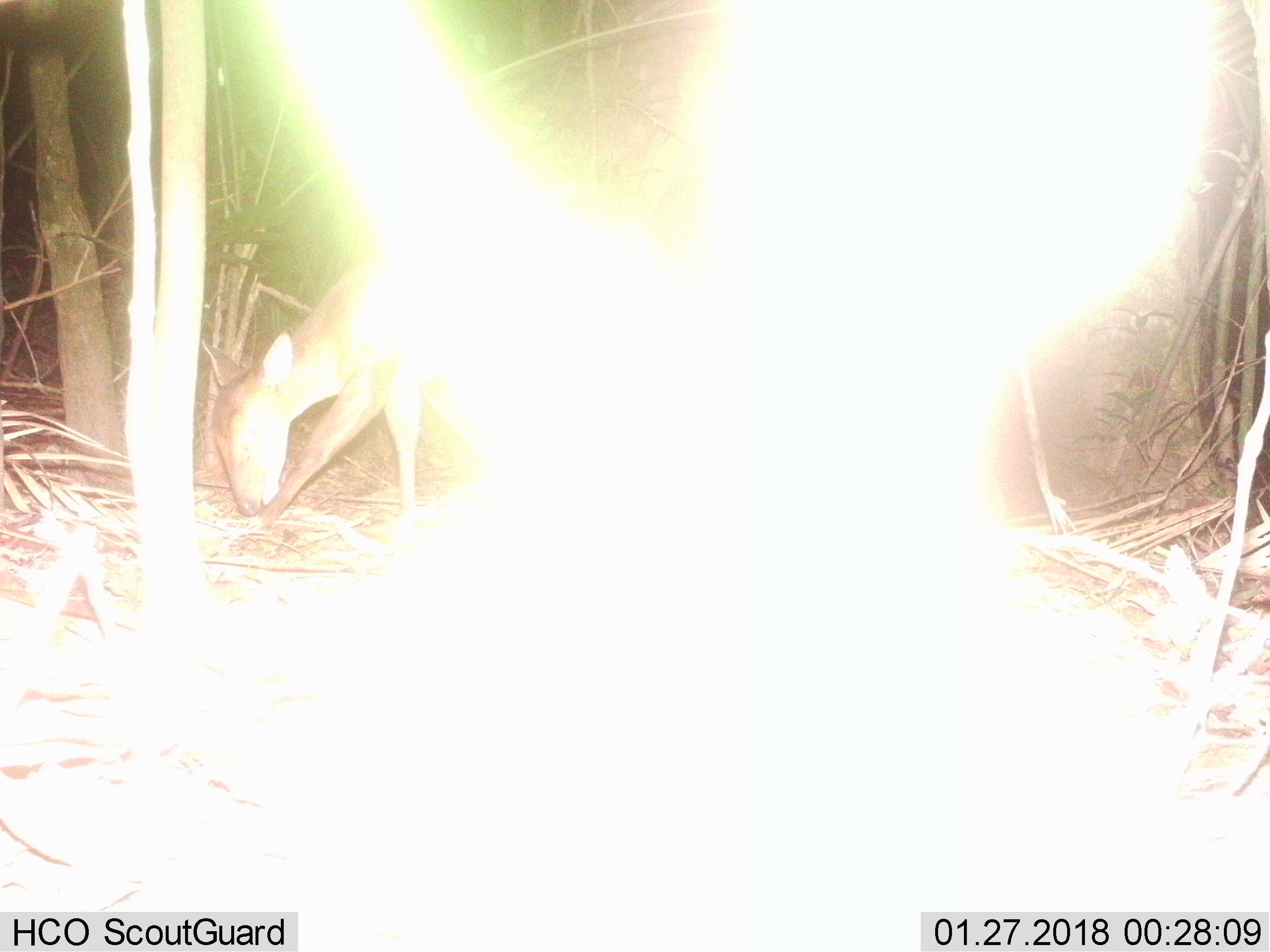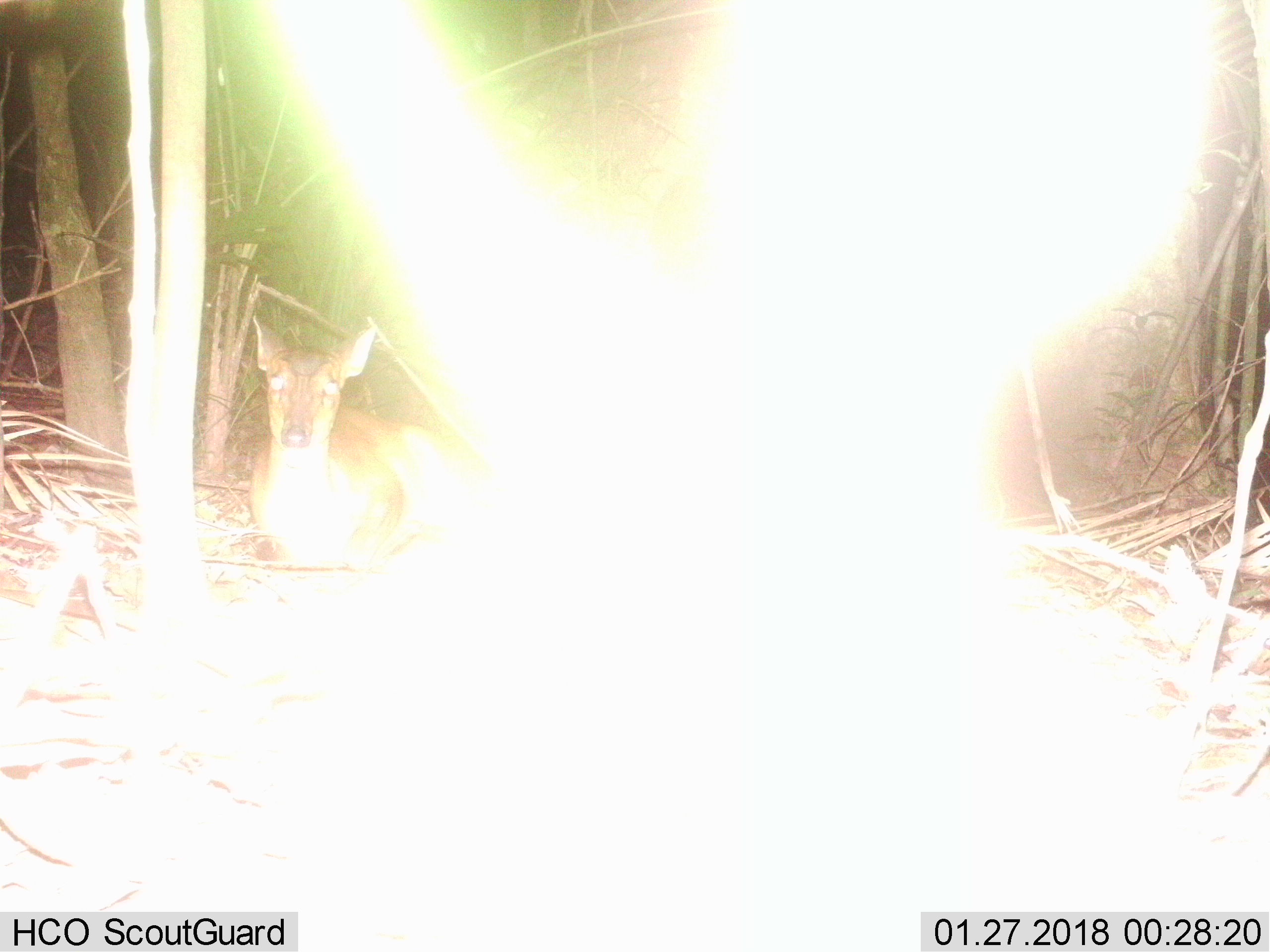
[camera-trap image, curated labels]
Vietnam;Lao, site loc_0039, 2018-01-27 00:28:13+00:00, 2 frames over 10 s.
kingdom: Animalia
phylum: Chordata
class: Mammalia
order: Artiodactyla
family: Cervidae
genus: Muntiacus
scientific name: Muntiacus vuquangensis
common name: large-antlered muntjac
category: large antlered muntjac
Large antlered muntjac (large-antlered muntjac) (Muntiacus vuquangensis). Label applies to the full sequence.